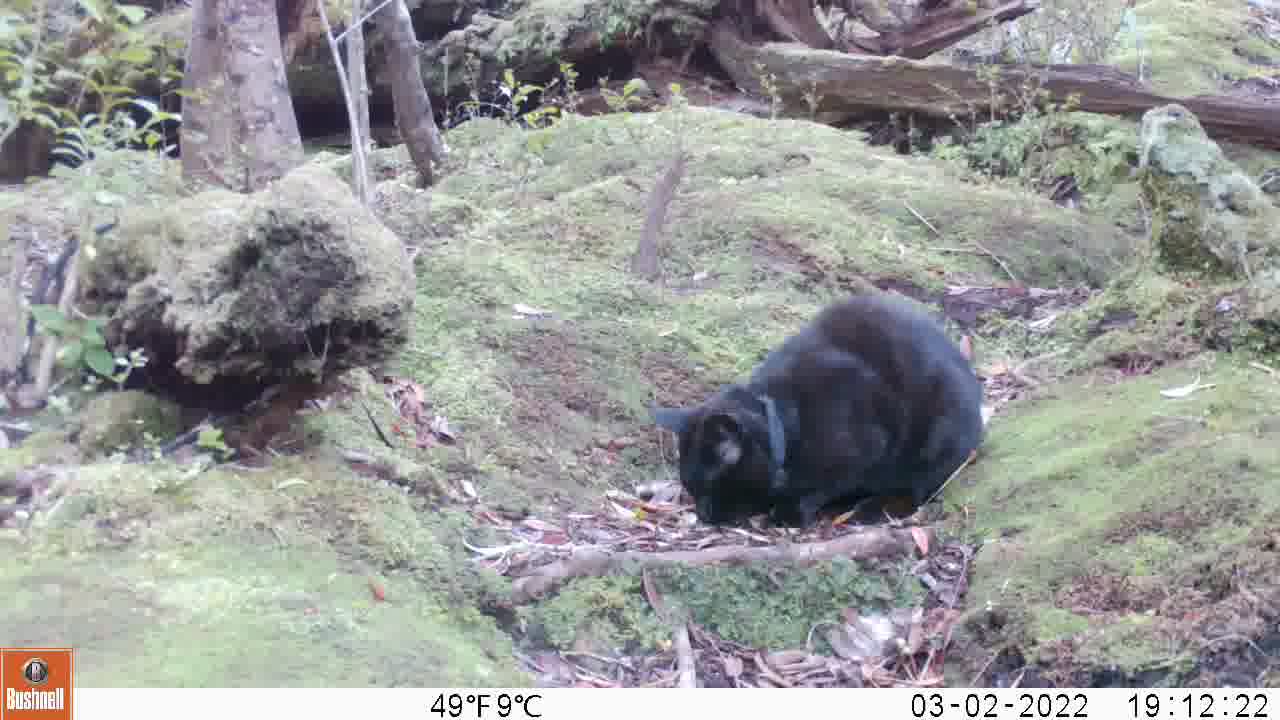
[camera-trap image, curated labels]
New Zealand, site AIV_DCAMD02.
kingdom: Animalia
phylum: Chordata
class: Mammalia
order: Carnivora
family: Felidae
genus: Felis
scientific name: Felis catus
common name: domestic cat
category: cat